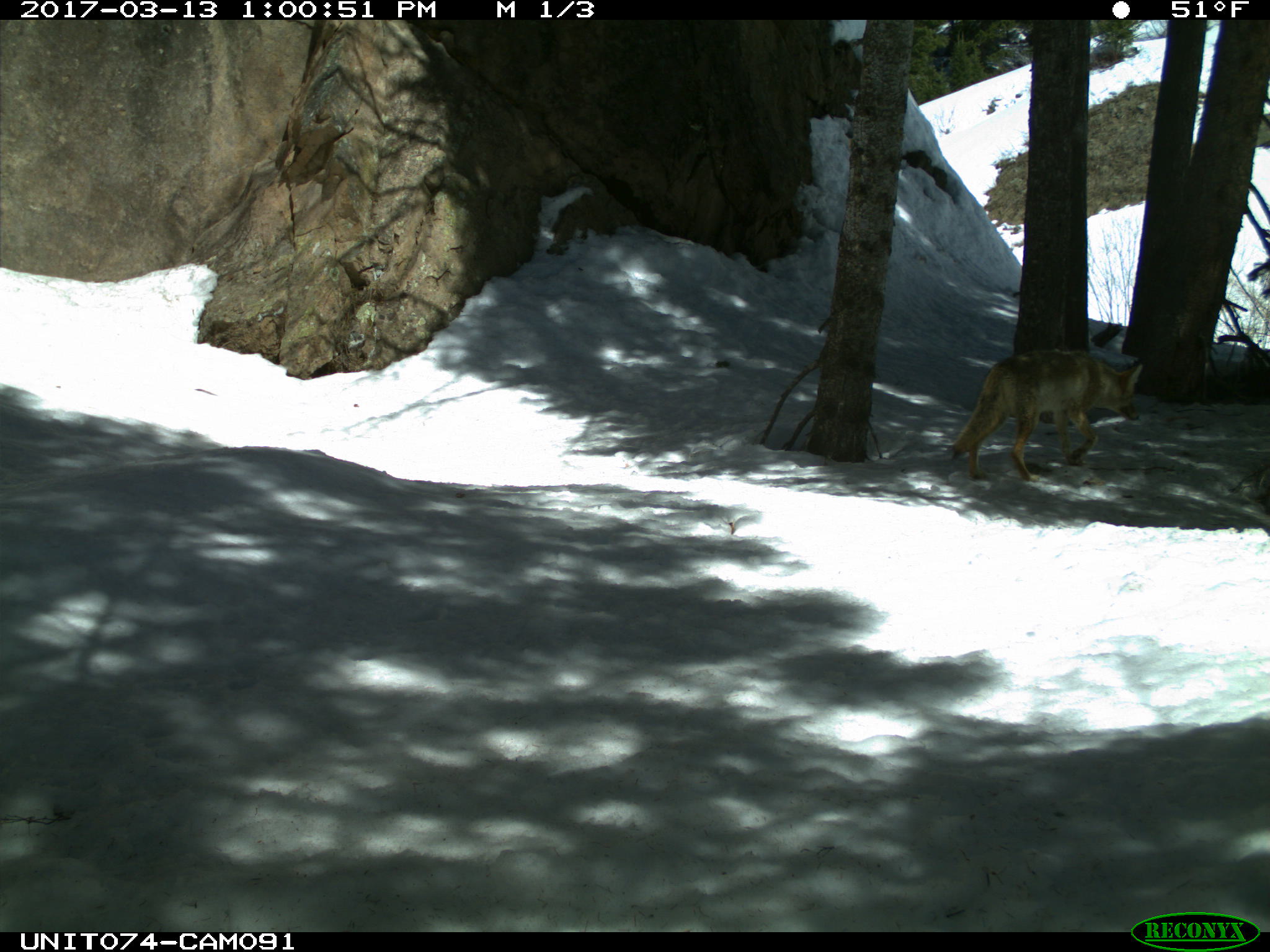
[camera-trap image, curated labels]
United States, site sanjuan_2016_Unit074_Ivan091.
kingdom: Animalia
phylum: Chordata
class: Mammalia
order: Carnivora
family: Canidae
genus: Canis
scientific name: Canis latrans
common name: coyote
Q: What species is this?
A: Canis latrans (coyote).